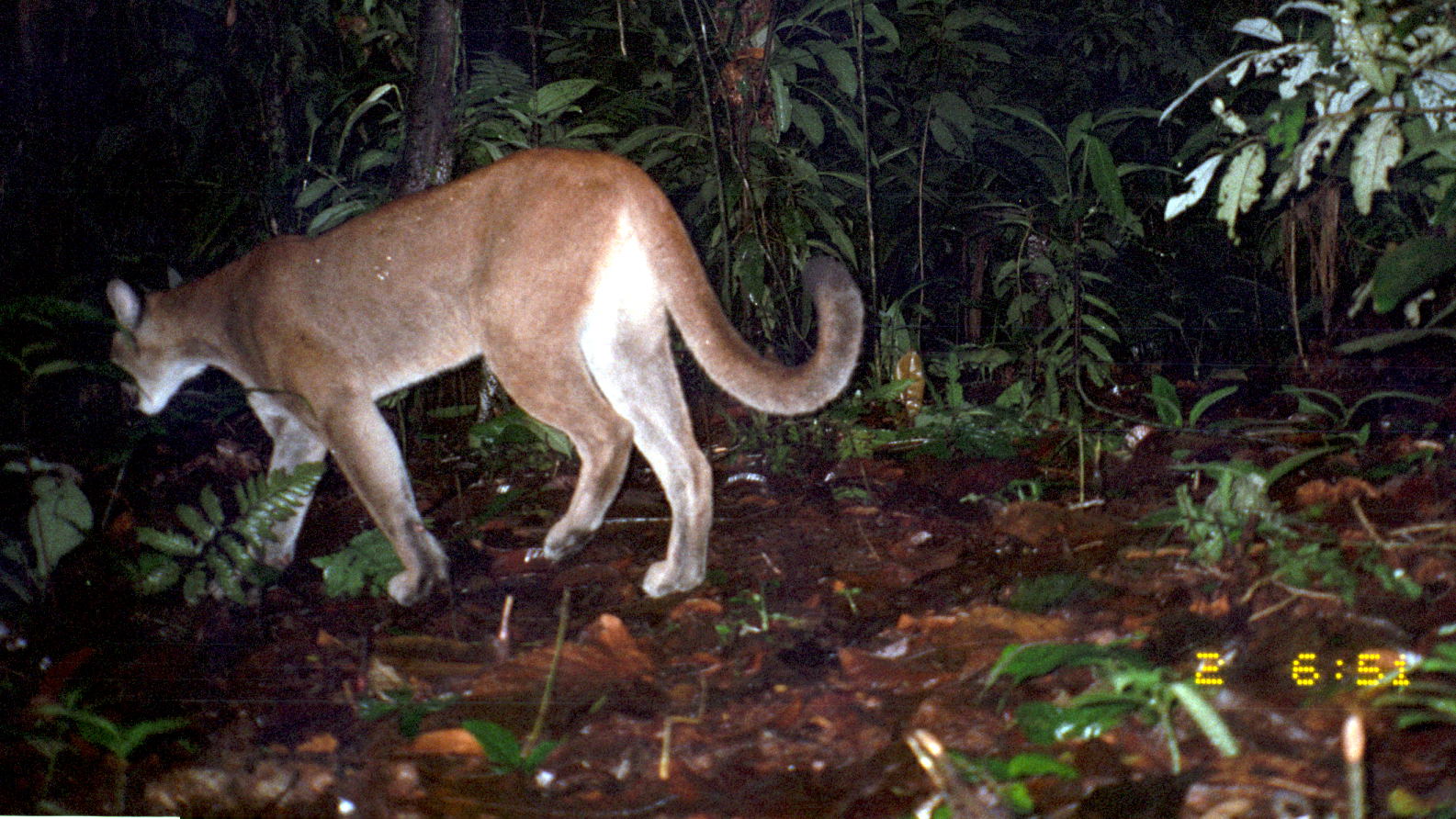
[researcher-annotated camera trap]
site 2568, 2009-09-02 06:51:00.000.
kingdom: Animalia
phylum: Chordata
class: Mammalia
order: Carnivora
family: Felidae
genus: Puma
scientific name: Puma concolor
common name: mountain lion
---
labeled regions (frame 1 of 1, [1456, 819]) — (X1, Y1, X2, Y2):
puma concolor: (101, 145, 864, 608)